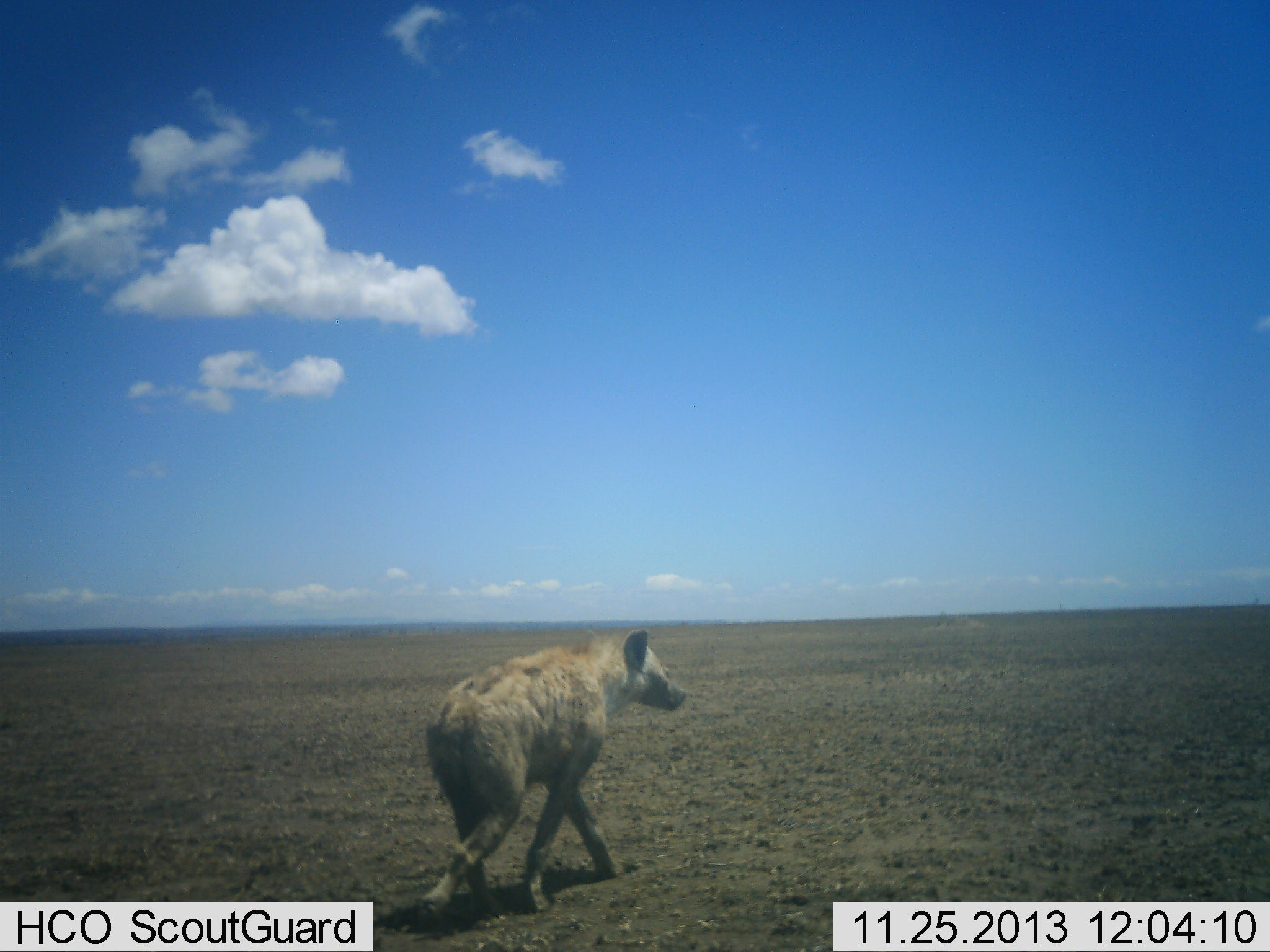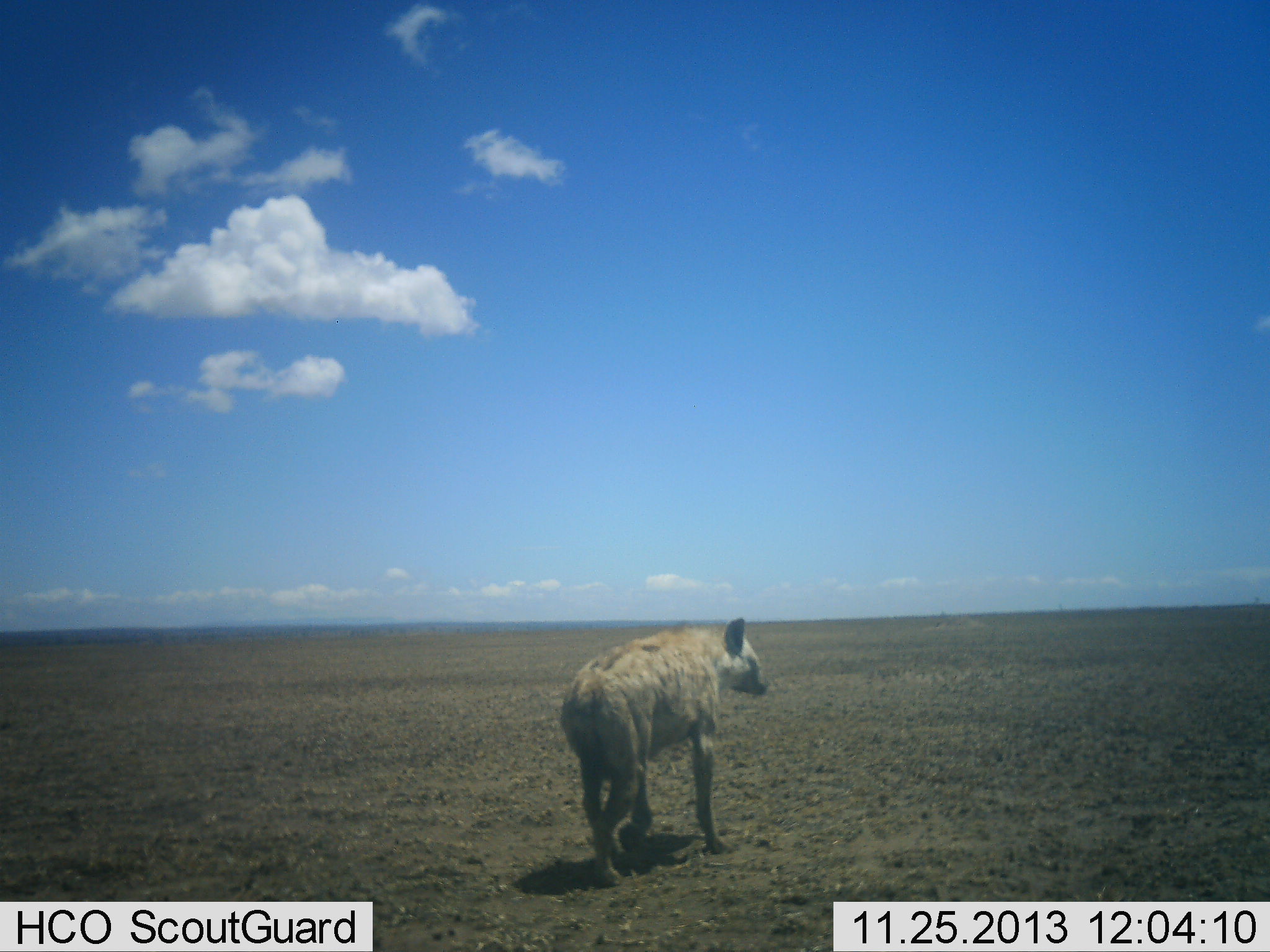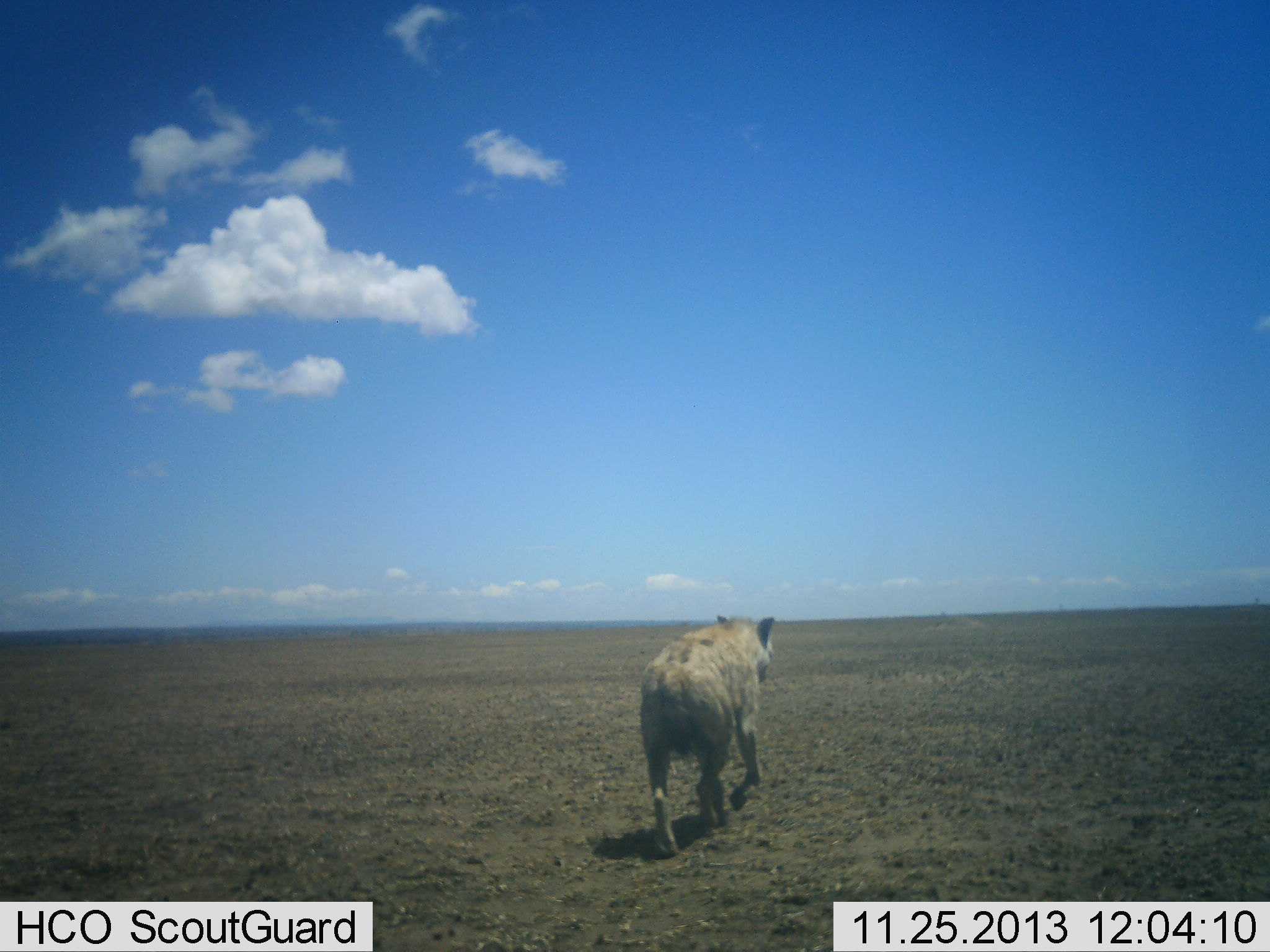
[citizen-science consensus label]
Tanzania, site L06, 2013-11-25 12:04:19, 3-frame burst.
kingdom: Animalia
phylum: Chordata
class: Mammalia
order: Carnivora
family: Hyaenidae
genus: Crocuta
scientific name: Crocuta crocuta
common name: spotted hyena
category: hyenaspotted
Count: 1.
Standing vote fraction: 0%.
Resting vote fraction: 0%.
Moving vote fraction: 100%.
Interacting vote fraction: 0%.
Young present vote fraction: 0%.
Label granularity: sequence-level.